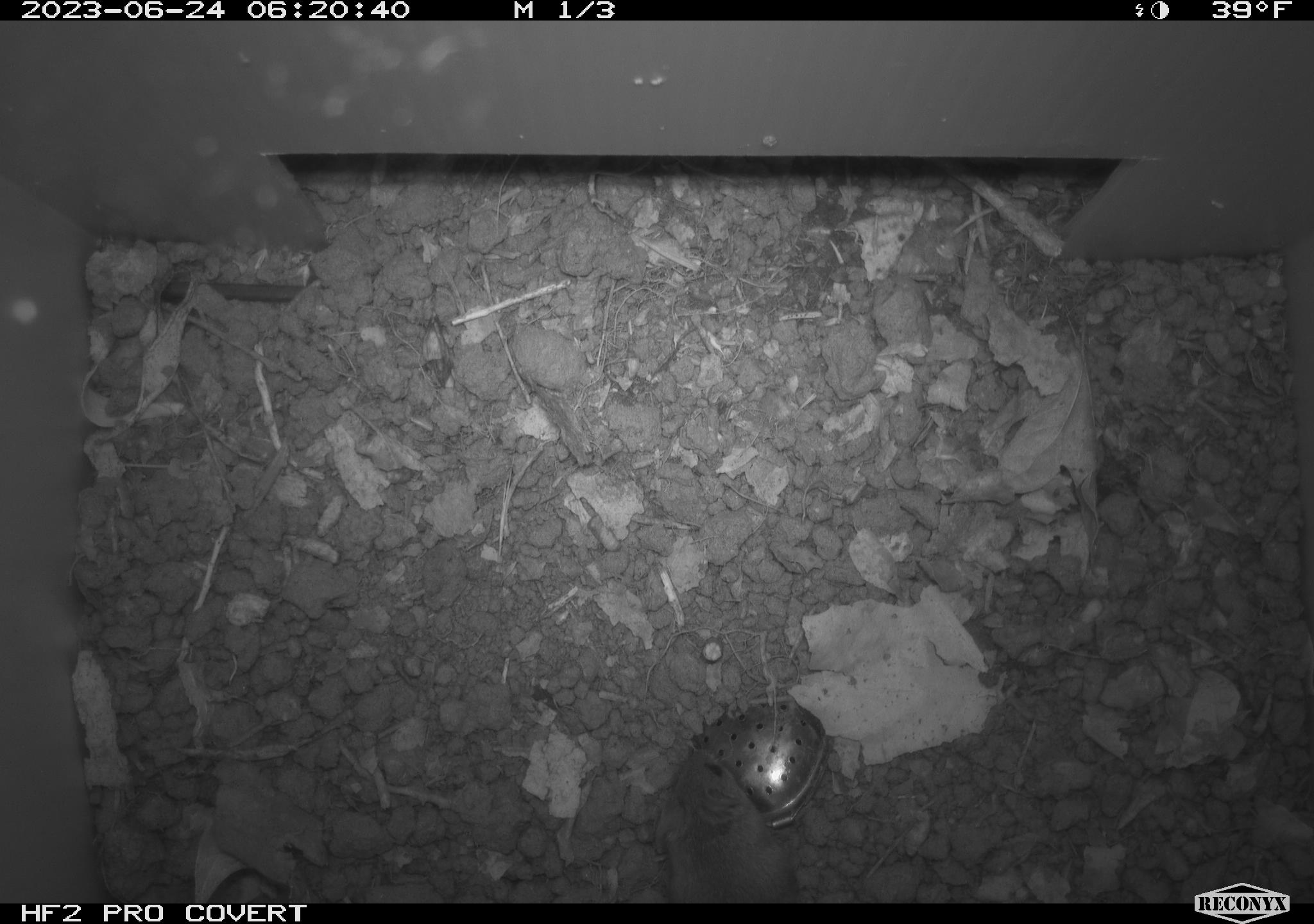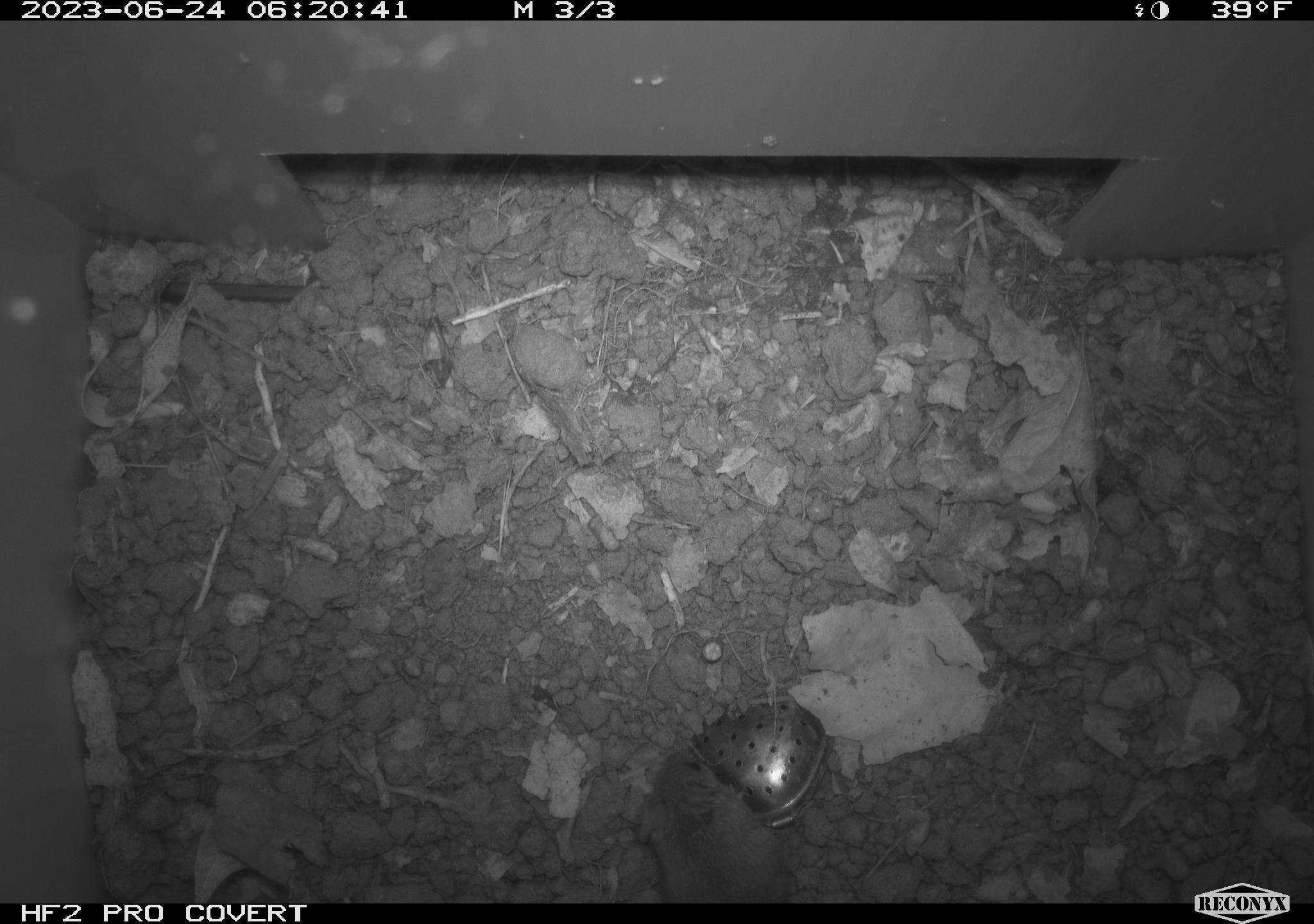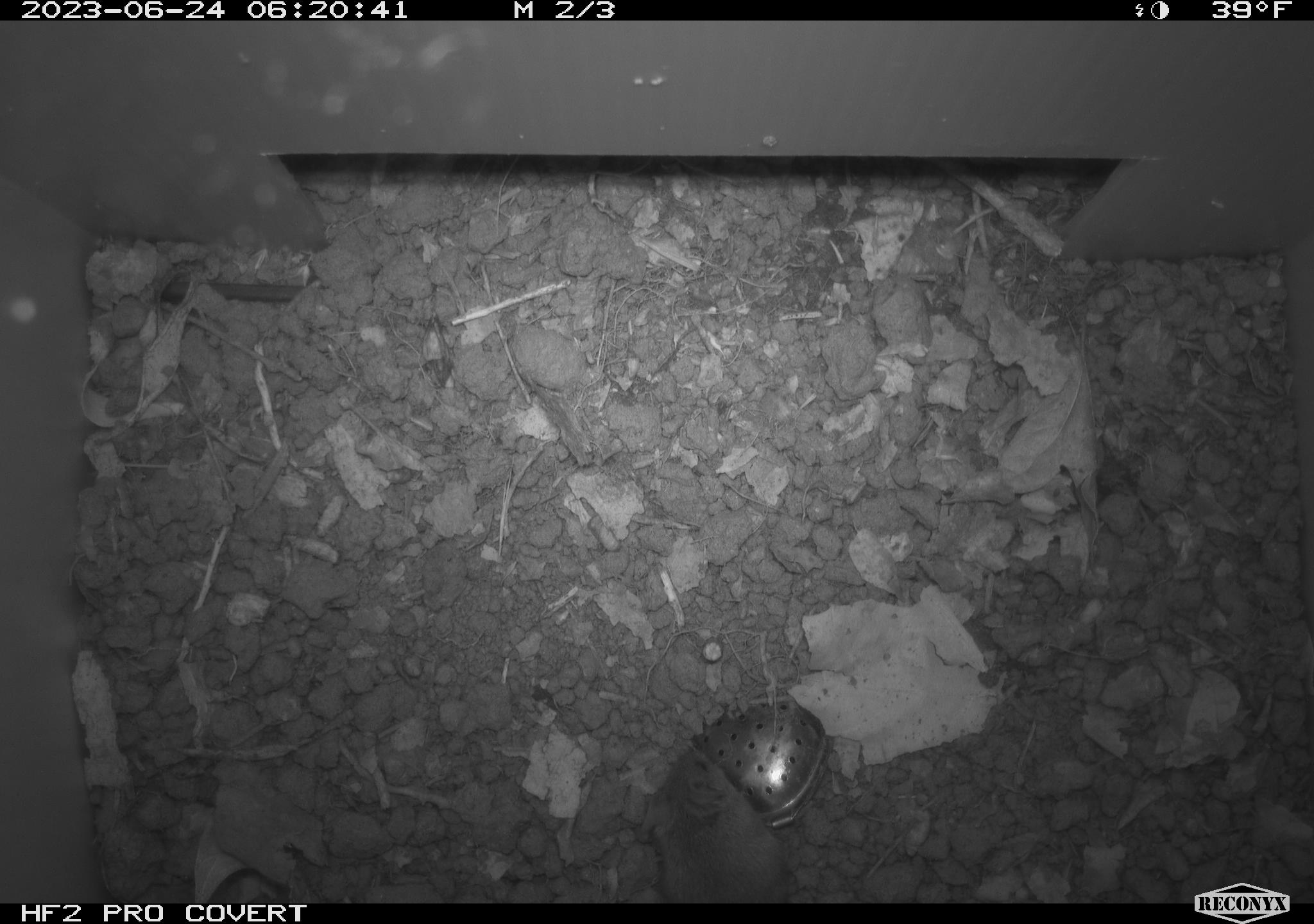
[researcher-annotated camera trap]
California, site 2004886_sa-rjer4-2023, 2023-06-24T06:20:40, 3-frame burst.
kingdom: Animalia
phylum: Chordata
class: Mammalia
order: Rodentia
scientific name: Rodentia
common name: mouse species